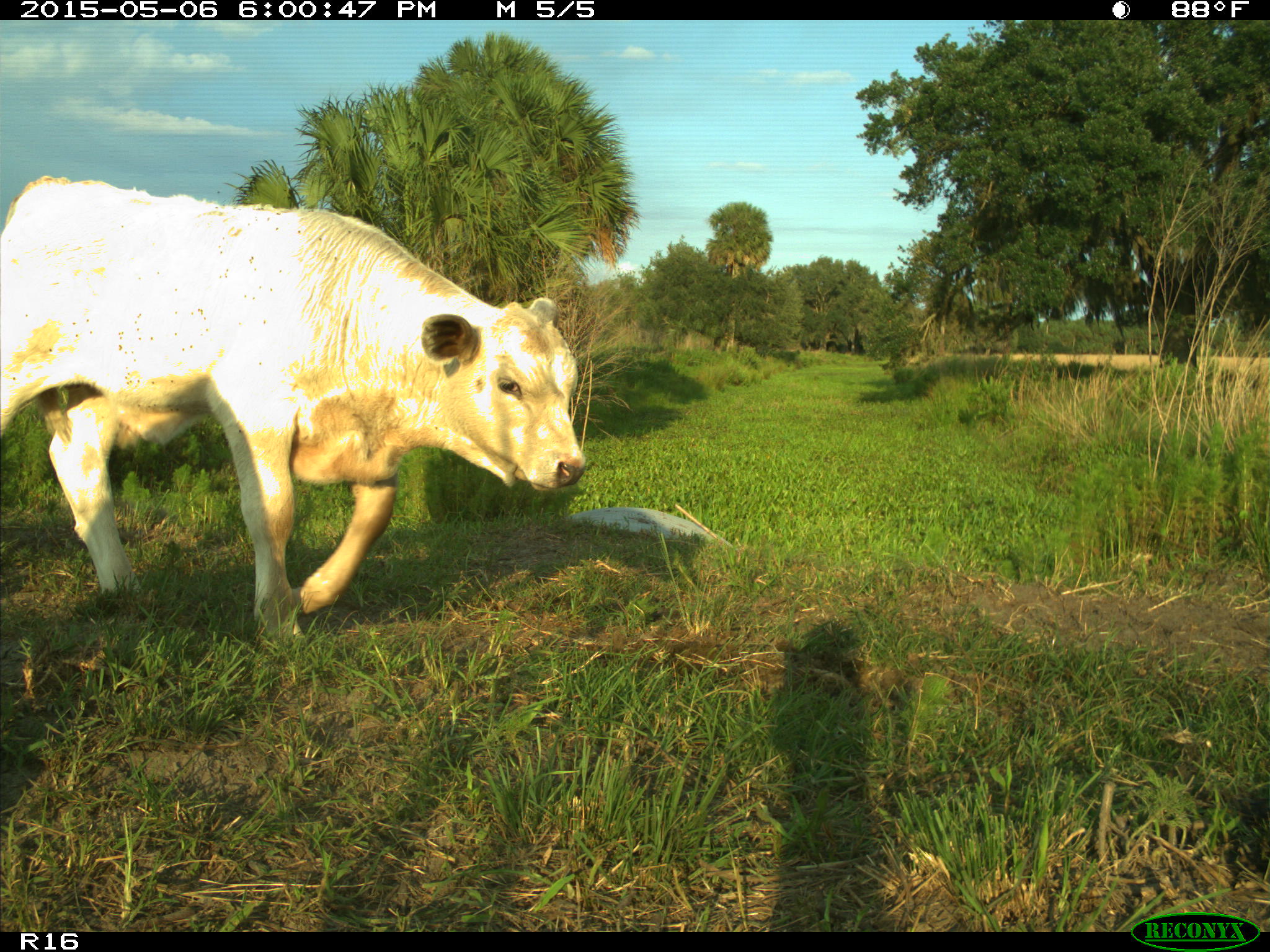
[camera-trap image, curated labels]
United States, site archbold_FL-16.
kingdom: Animalia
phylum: Chordata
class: Mammalia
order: Artiodactyla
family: Bovidae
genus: Bos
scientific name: Bos taurus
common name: domestic cow